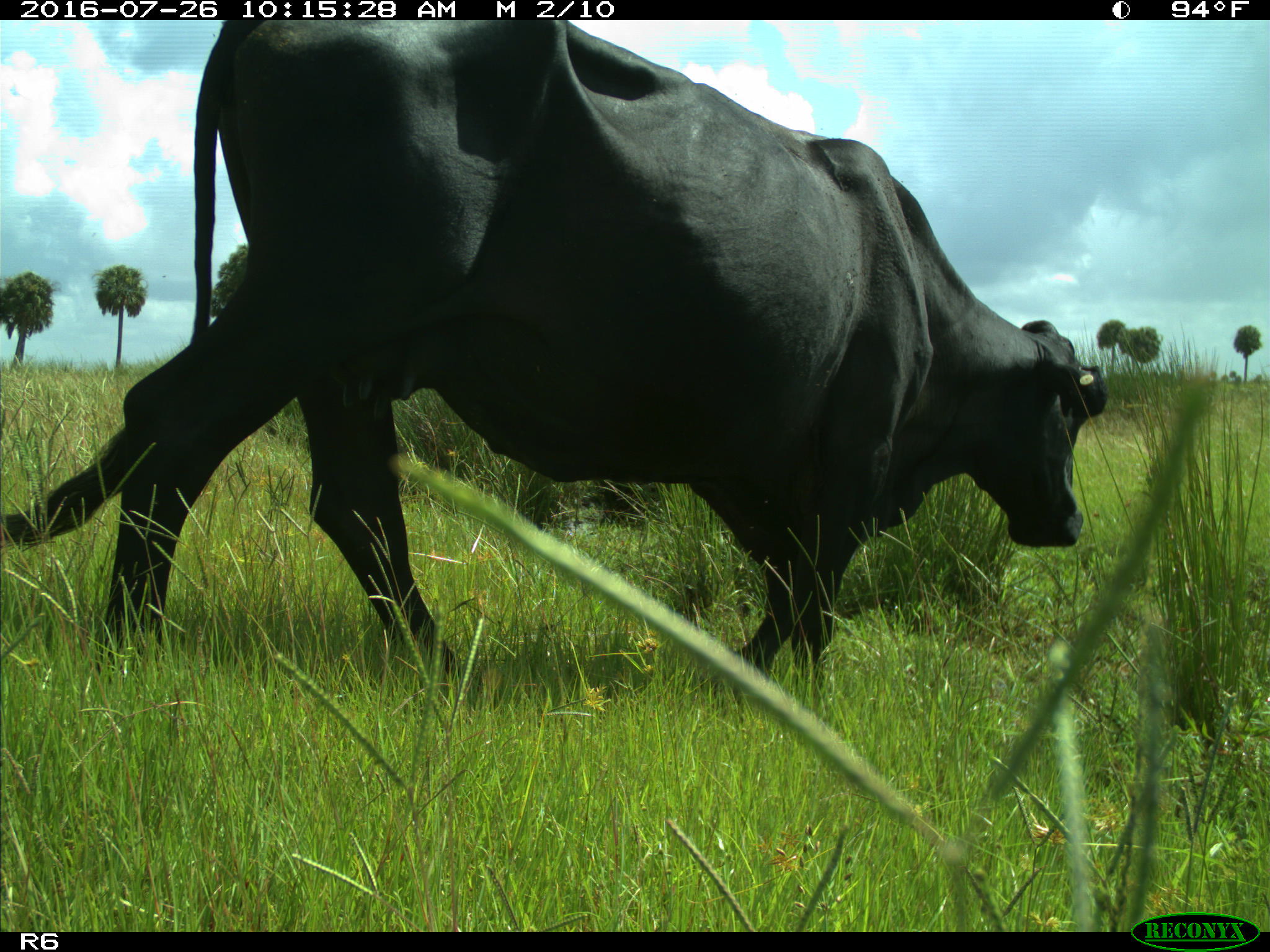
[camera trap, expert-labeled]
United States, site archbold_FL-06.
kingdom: Animalia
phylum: Chordata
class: Mammalia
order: Artiodactyla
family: Bovidae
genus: Bos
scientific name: Bos taurus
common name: domestic cow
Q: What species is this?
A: Bos taurus (domestic cow).